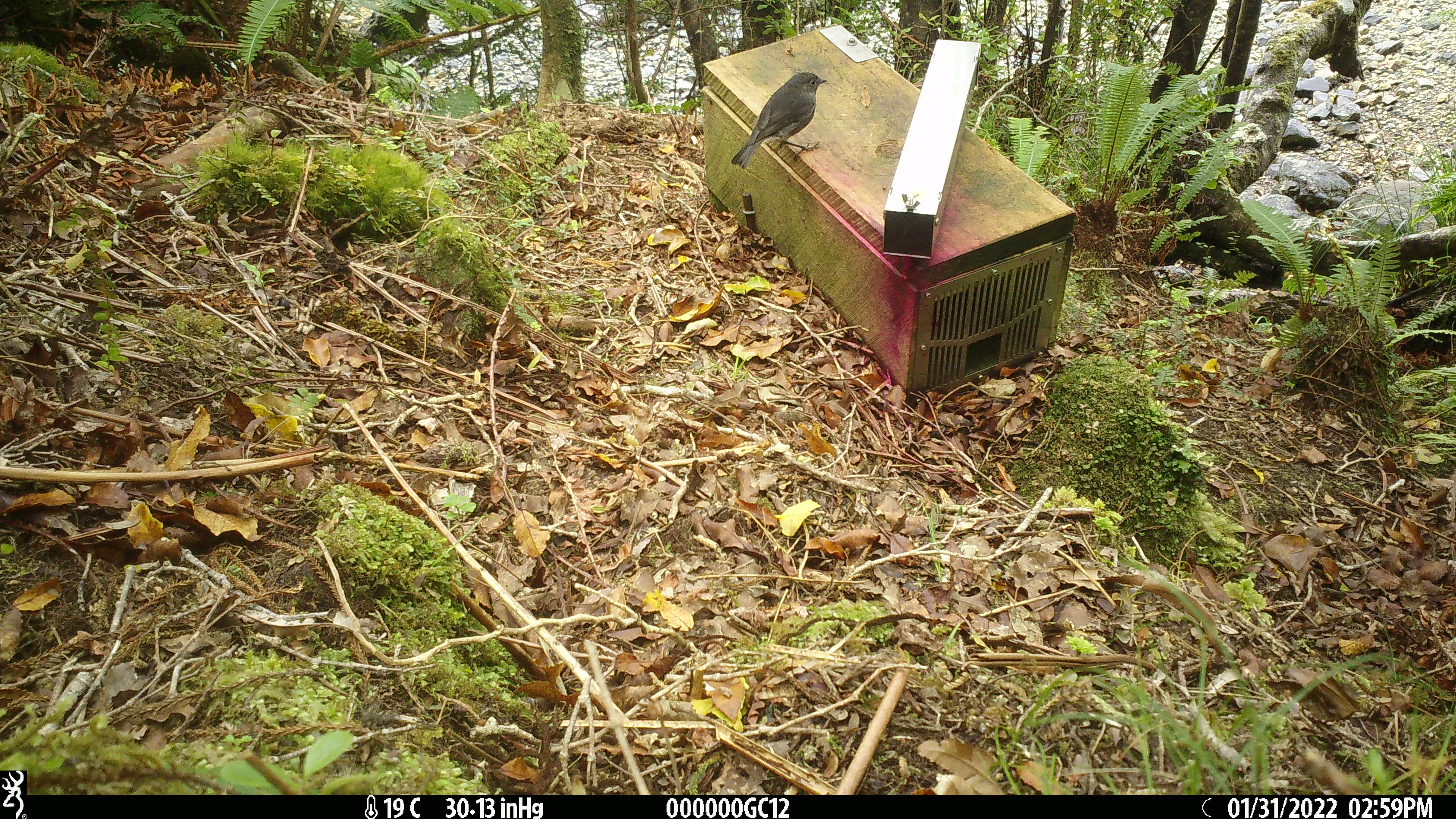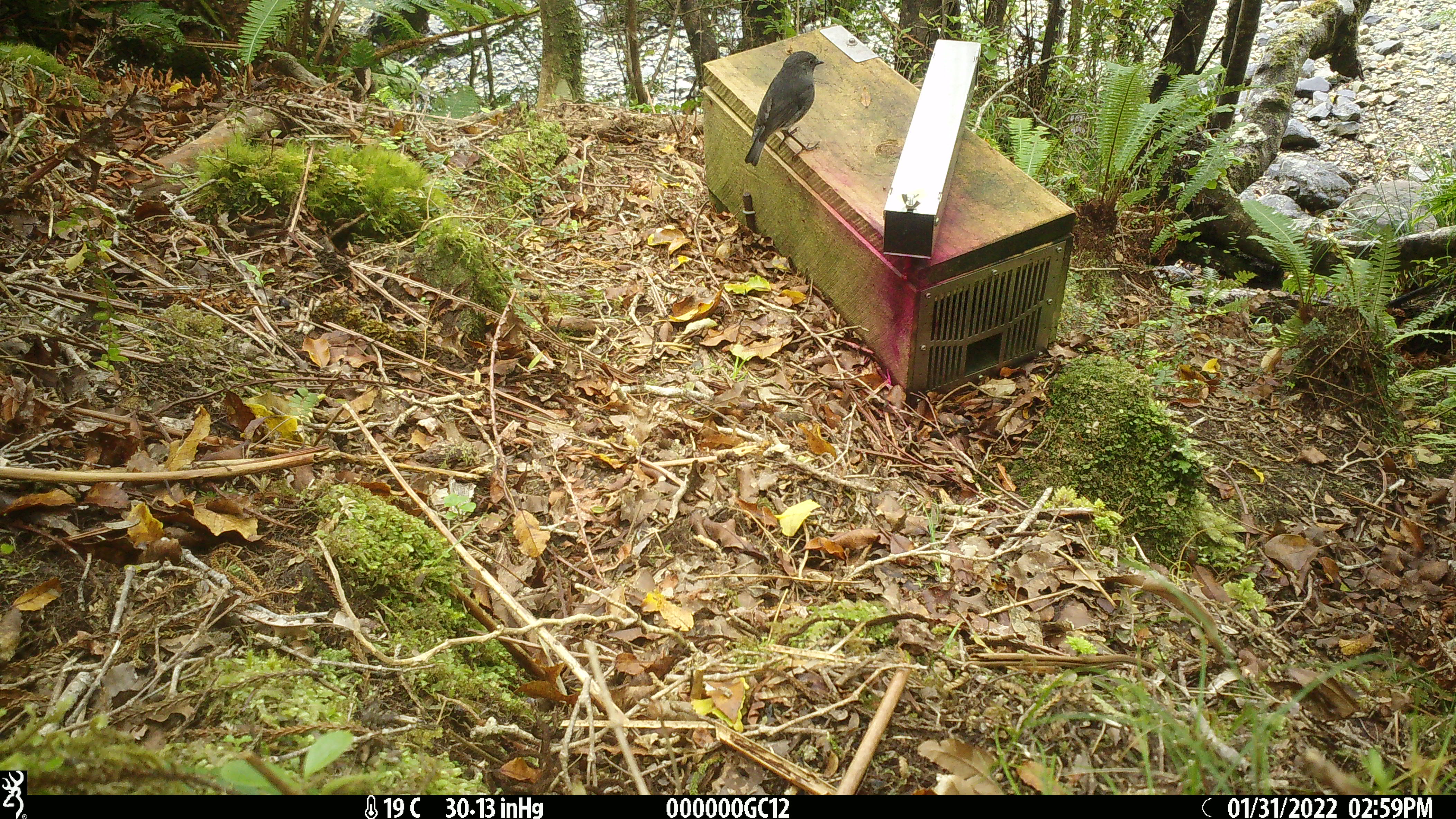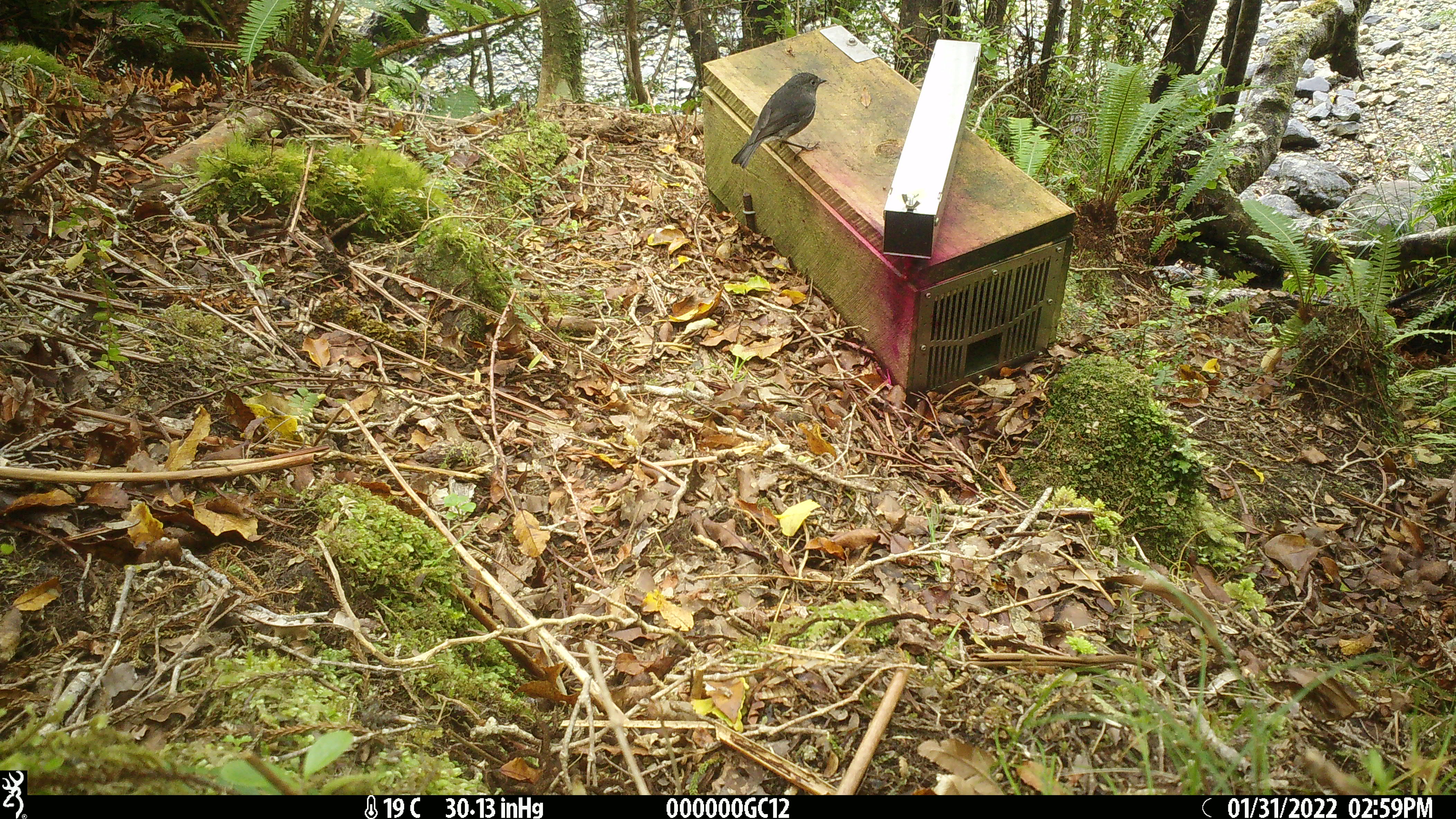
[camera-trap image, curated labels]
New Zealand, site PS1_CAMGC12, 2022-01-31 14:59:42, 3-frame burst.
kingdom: Animalia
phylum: Chordata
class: Aves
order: Passeriformes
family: Petroicidae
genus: Petroica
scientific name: Petroica australis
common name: new zealand robin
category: robin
Robin (new zealand robin) (Petroica australis).